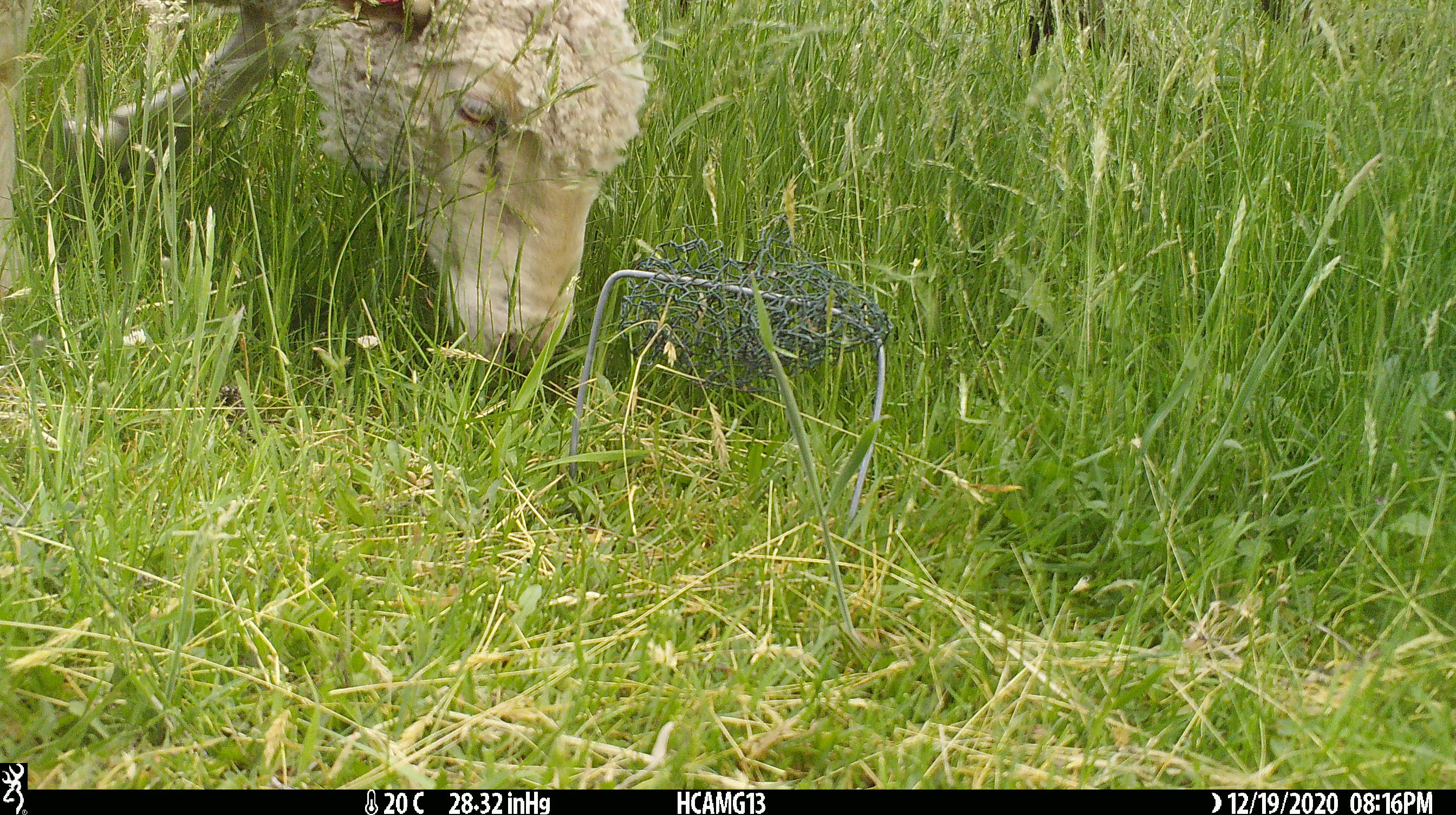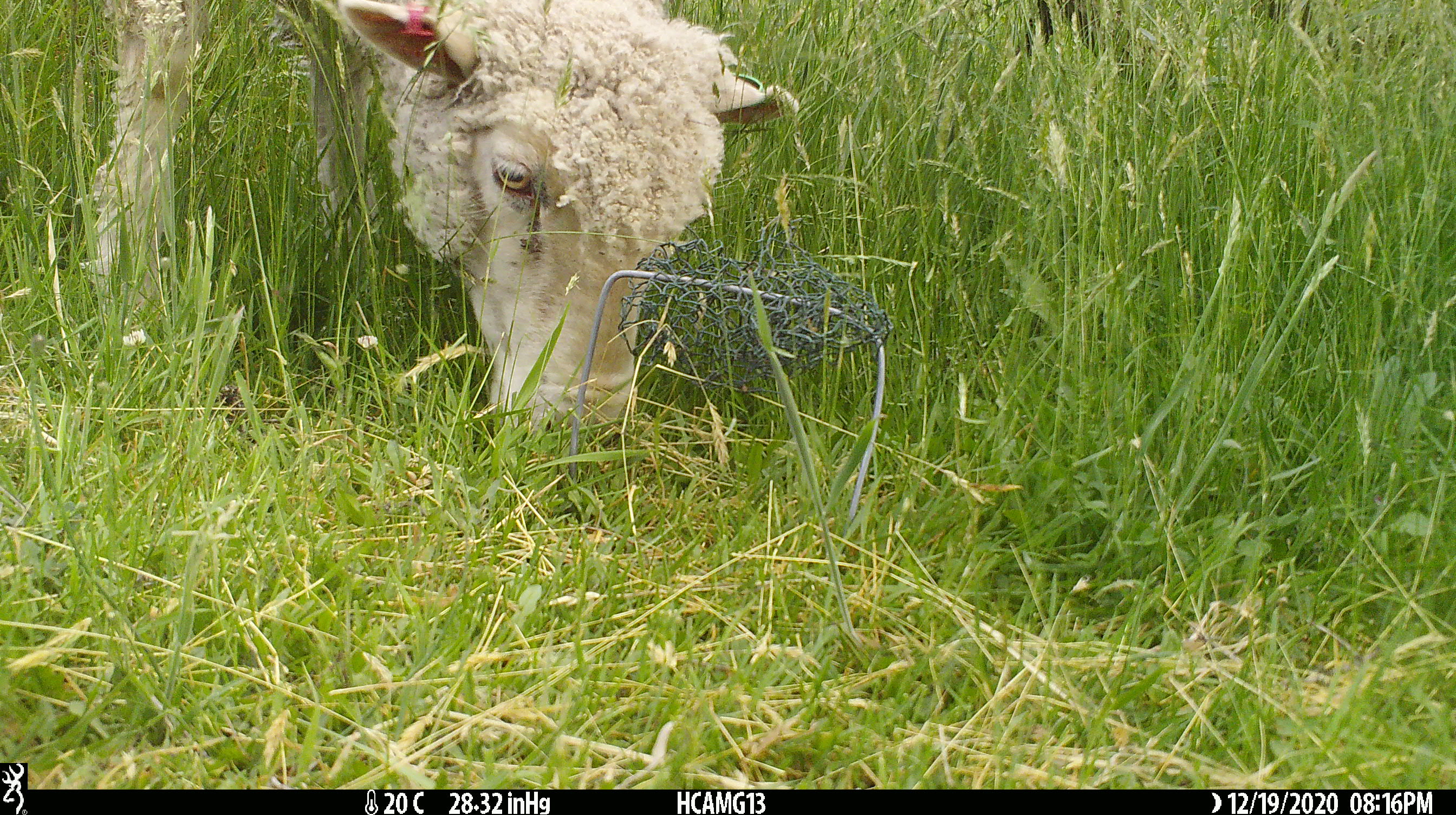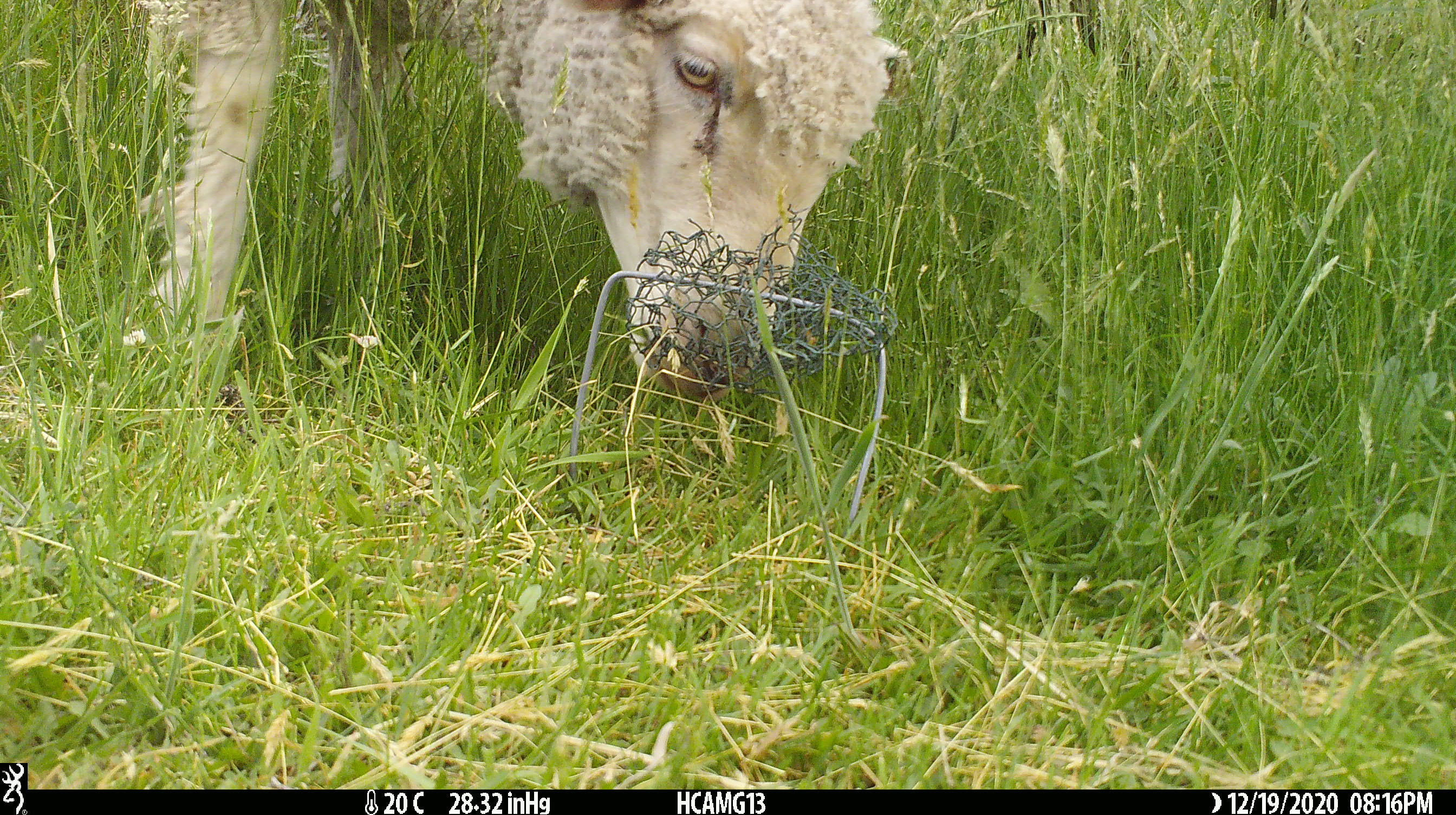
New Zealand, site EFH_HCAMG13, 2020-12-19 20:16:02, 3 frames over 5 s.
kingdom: Animalia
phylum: Chordata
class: Mammalia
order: Artiodactyla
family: Bovidae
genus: Ovis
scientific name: Ovis aries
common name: domestic sheep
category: sheep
Sheep (domestic sheep) (Ovis aries).